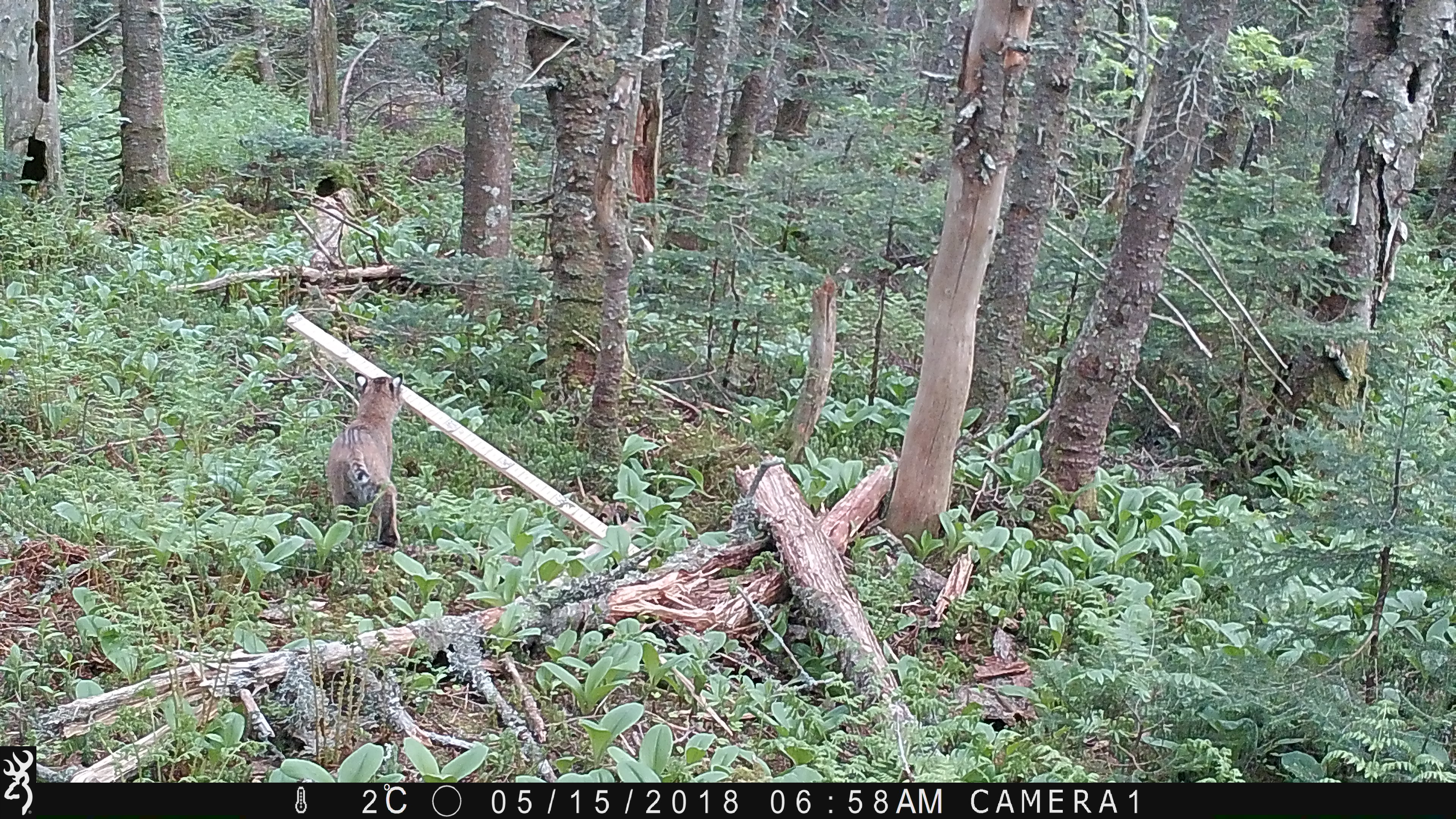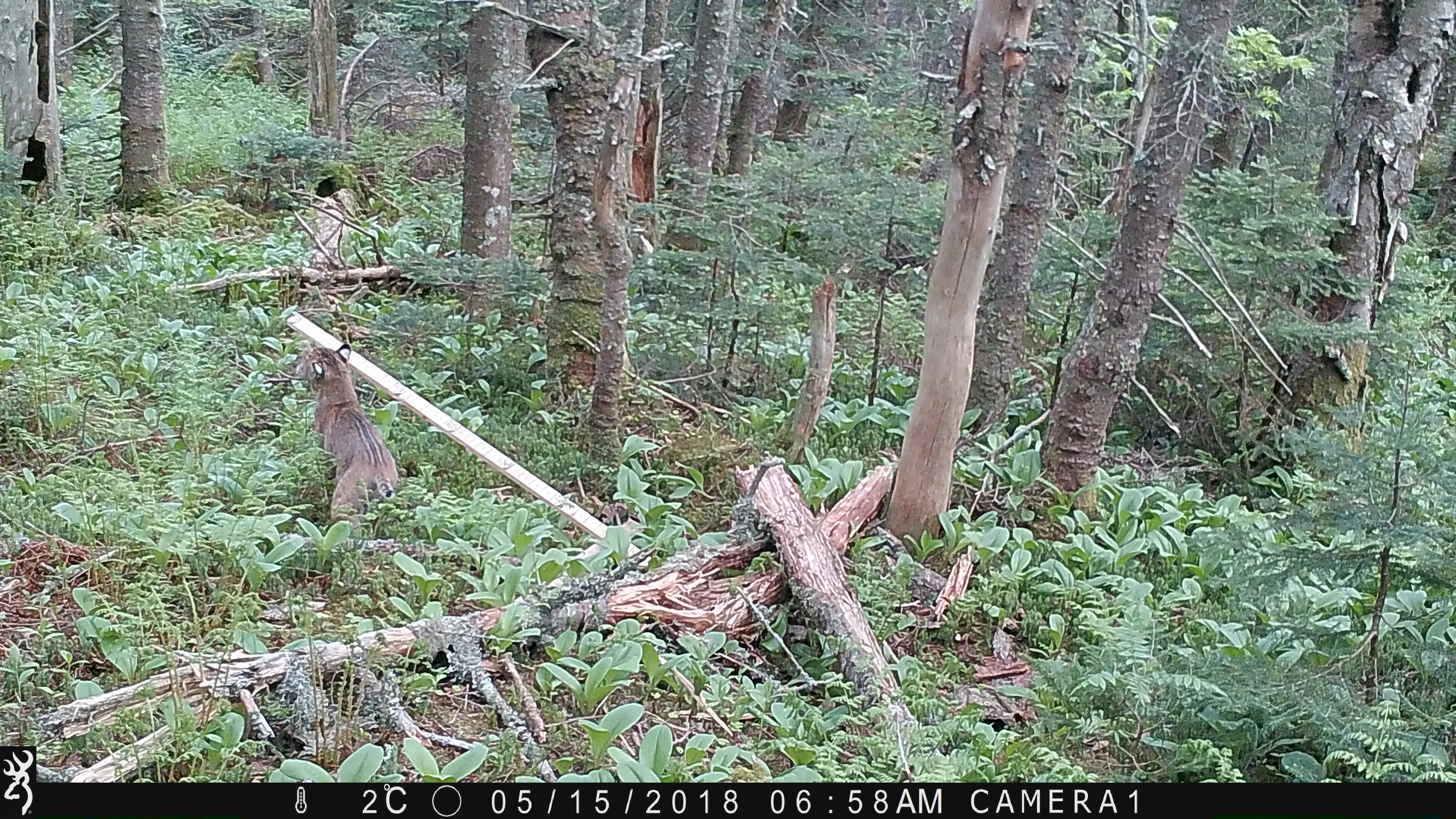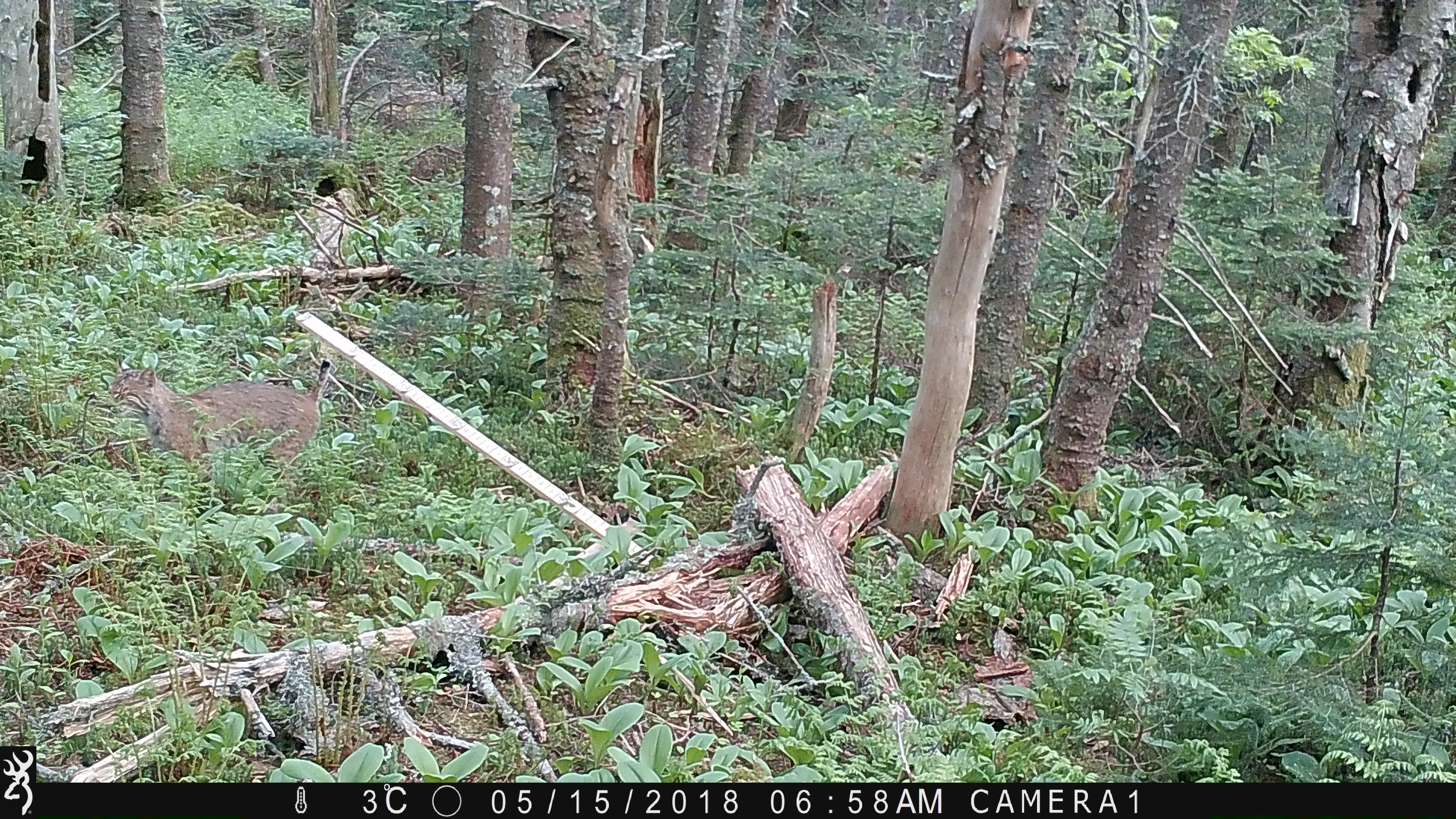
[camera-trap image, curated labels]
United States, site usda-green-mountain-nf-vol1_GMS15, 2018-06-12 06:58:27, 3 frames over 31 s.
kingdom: Animalia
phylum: Chordata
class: Mammalia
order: Carnivora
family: Felidae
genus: Lynx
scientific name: Lynx rufus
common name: bobcat